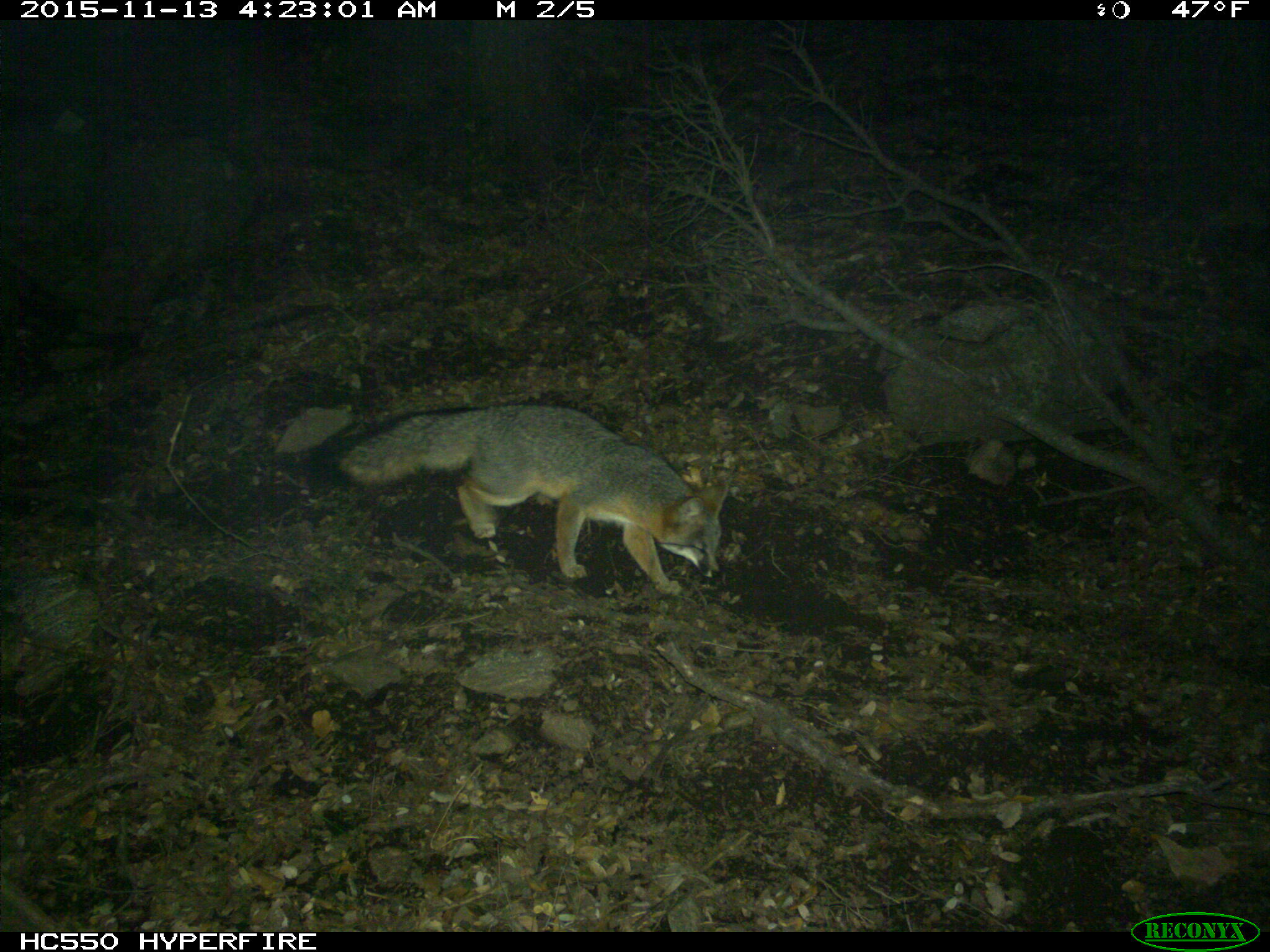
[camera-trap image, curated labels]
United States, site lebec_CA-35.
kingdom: Animalia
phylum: Chordata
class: Mammalia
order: Carnivora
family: Canidae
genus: Urocyon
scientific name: Urocyon cinereoargenteus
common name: gray fox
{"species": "Urocyon cinereoargenteus (gray fox)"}